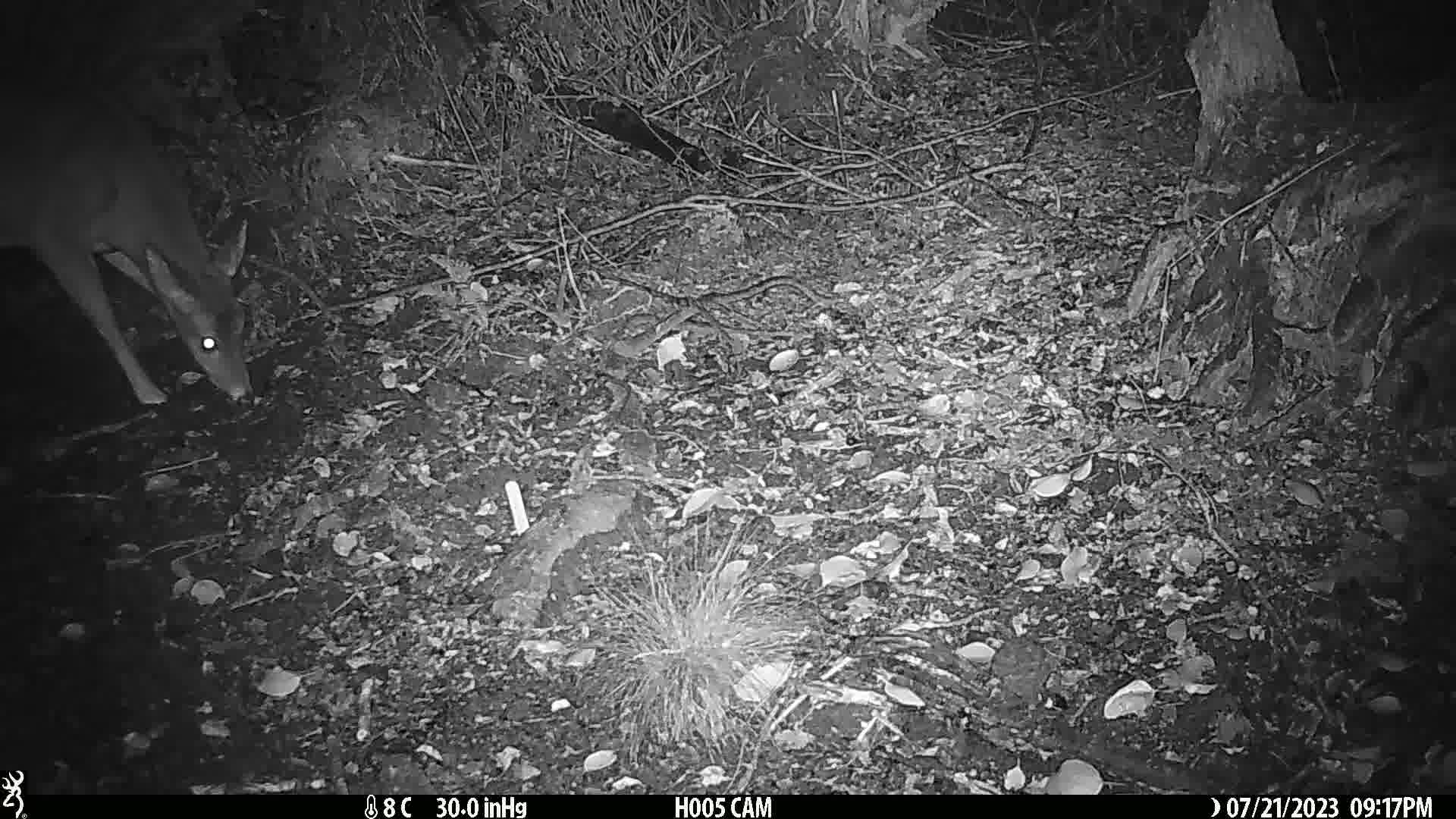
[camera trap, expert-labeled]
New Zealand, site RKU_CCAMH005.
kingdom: Animalia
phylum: Chordata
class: Mammalia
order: Artiodactyla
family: Cervidae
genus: Odocoileus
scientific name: Odocoileus virginianus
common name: white-tailed deer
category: white tailed deer